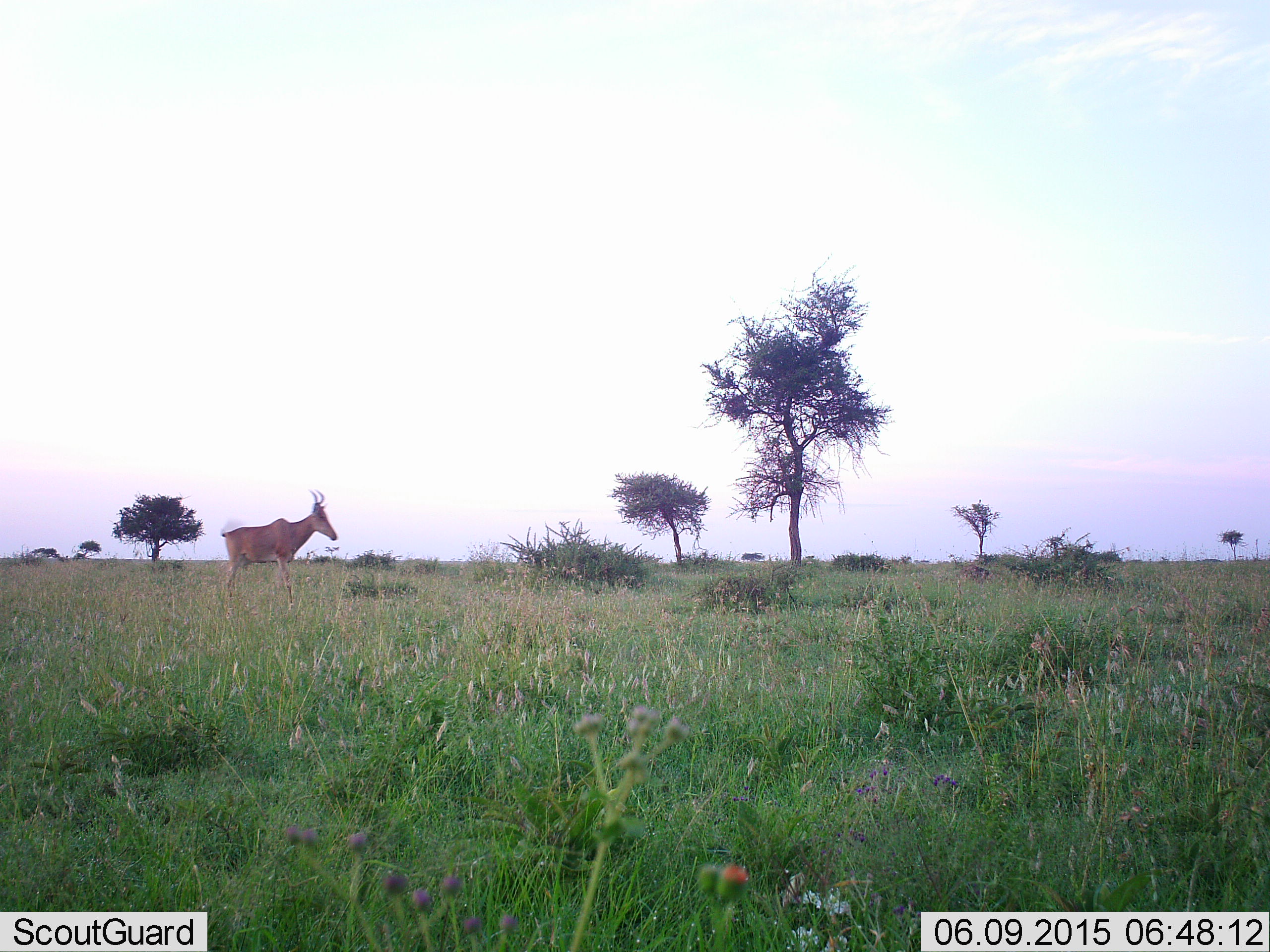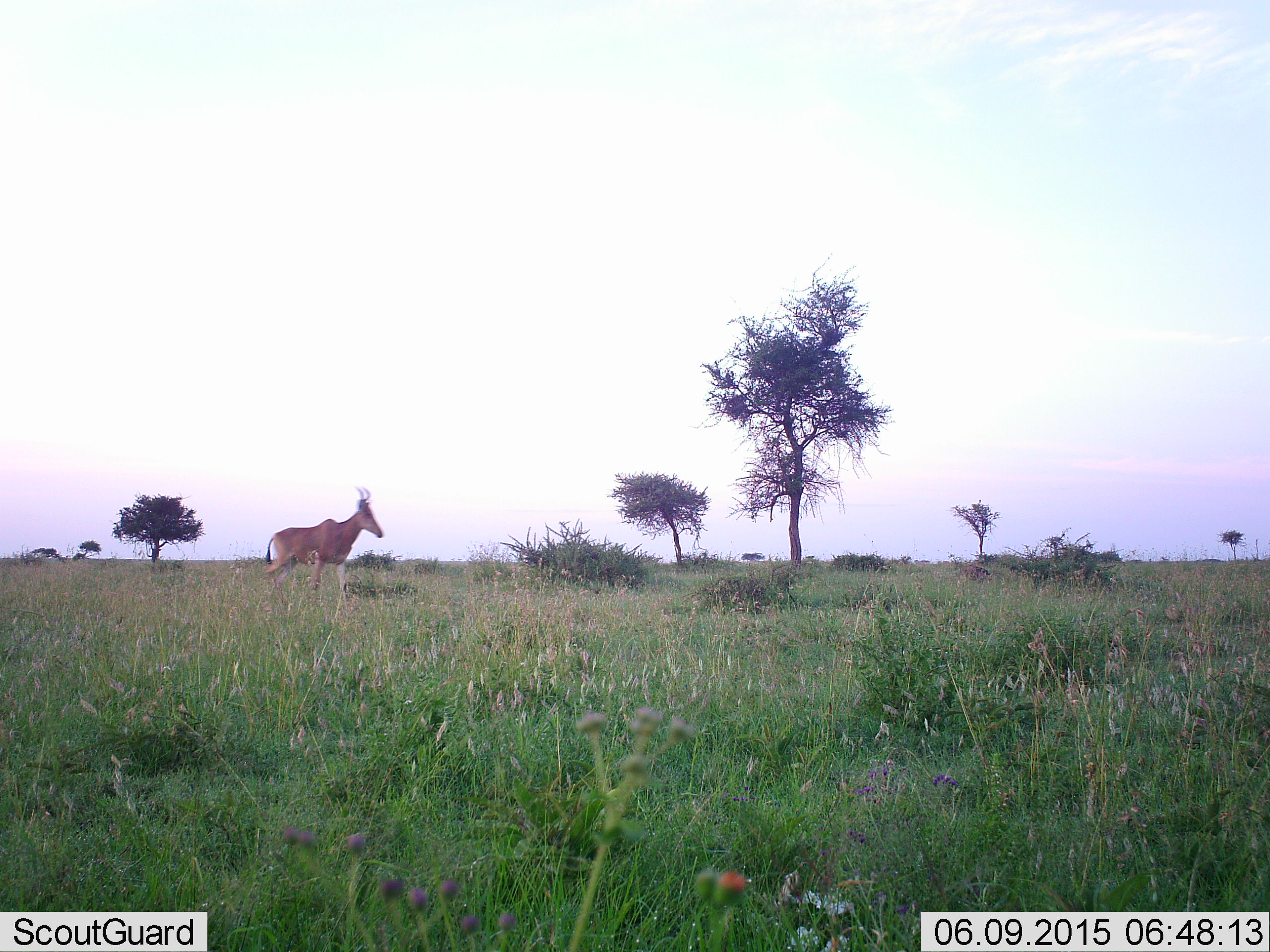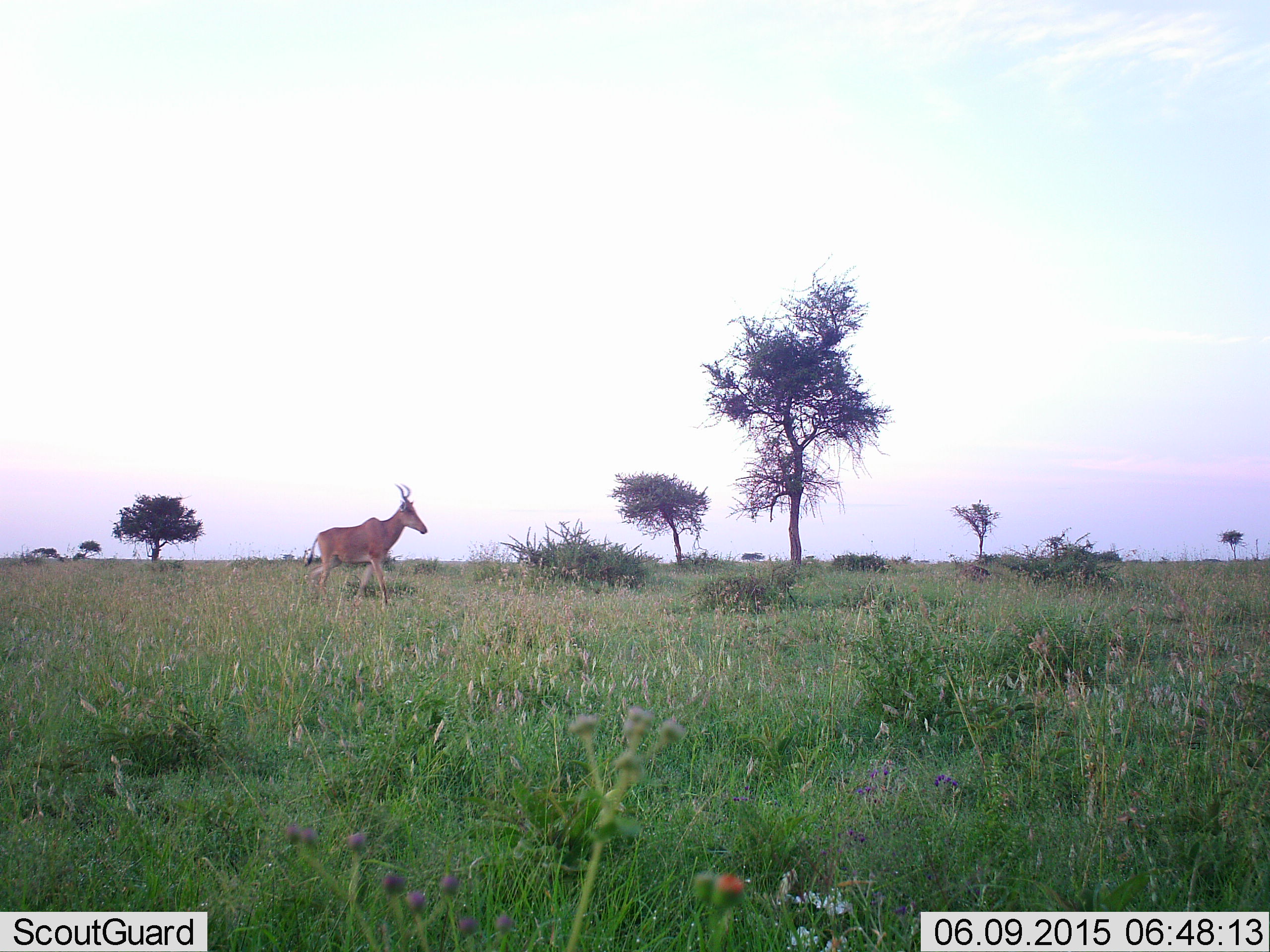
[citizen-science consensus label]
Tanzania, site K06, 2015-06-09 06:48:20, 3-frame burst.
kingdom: Animalia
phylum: Chordata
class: Mammalia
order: Artiodactyla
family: Bovidae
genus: Alcelaphus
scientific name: Alcelaphus buselaphus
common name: hartebeest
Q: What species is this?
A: Hartebeest (Alcelaphus buselaphus).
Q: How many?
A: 1.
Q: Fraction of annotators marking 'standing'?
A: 0%.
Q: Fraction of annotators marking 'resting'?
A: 0%.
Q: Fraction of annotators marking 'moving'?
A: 100%.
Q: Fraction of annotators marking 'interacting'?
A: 0%.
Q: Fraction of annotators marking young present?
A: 0%.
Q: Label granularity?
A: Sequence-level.